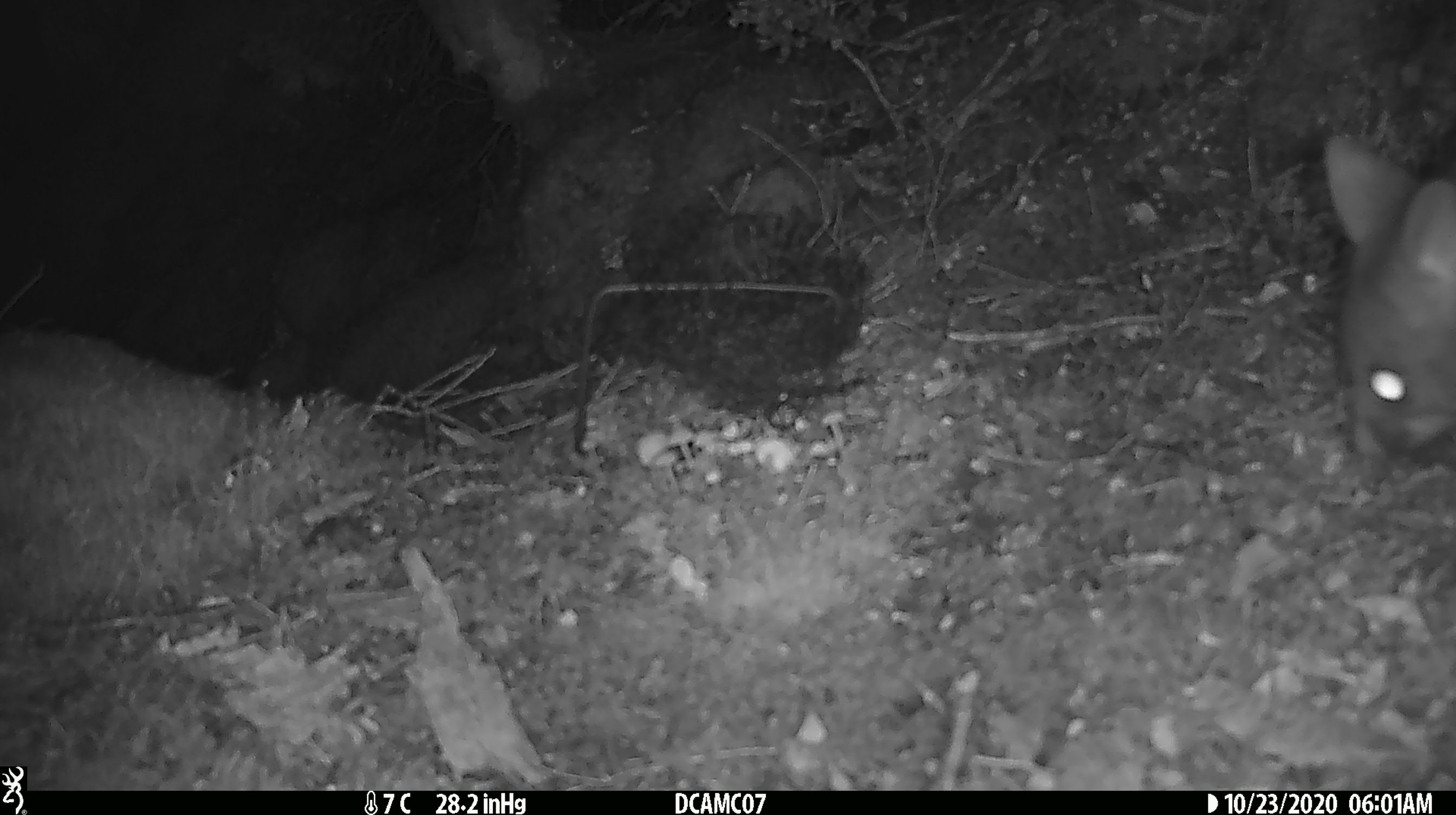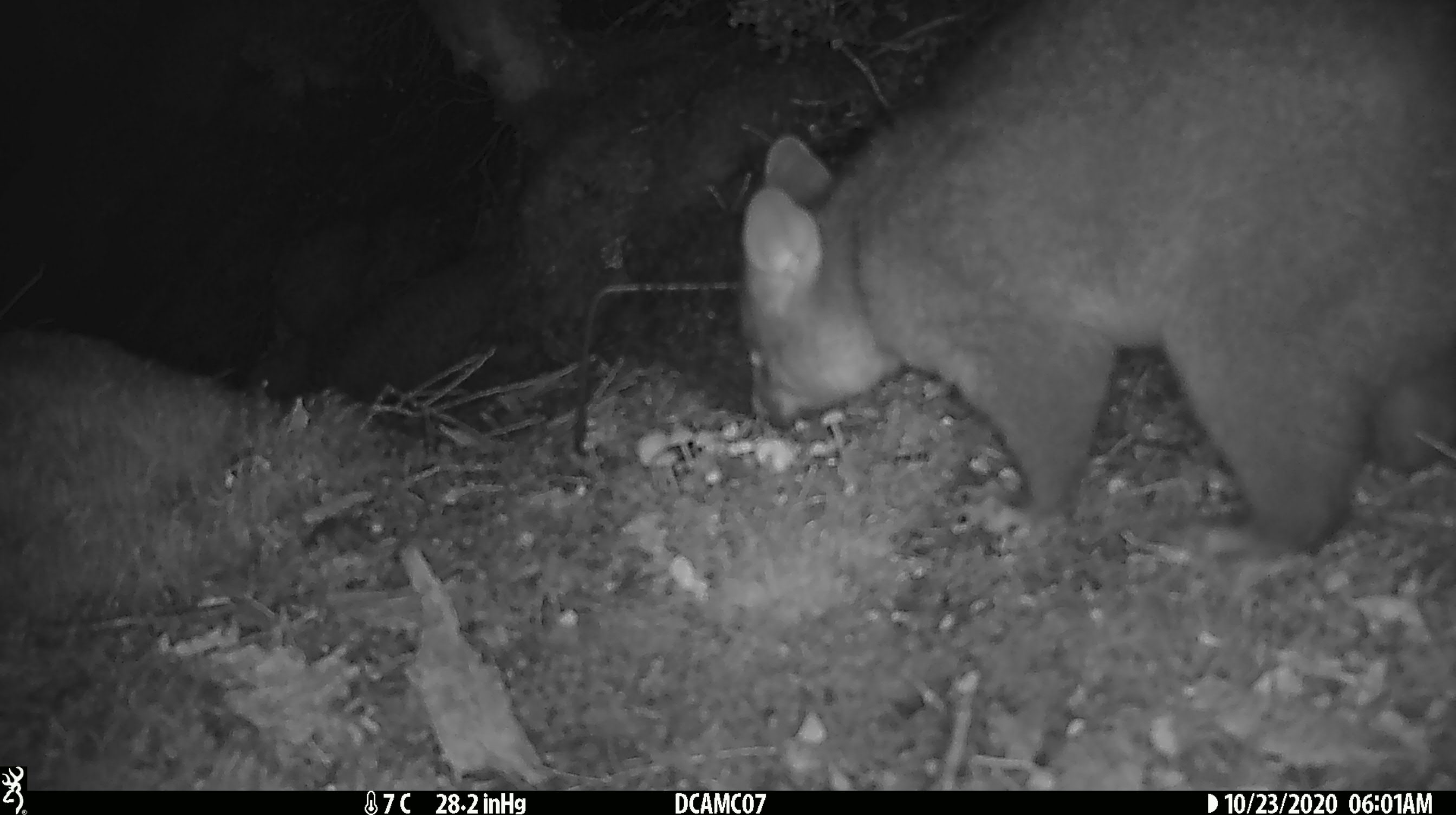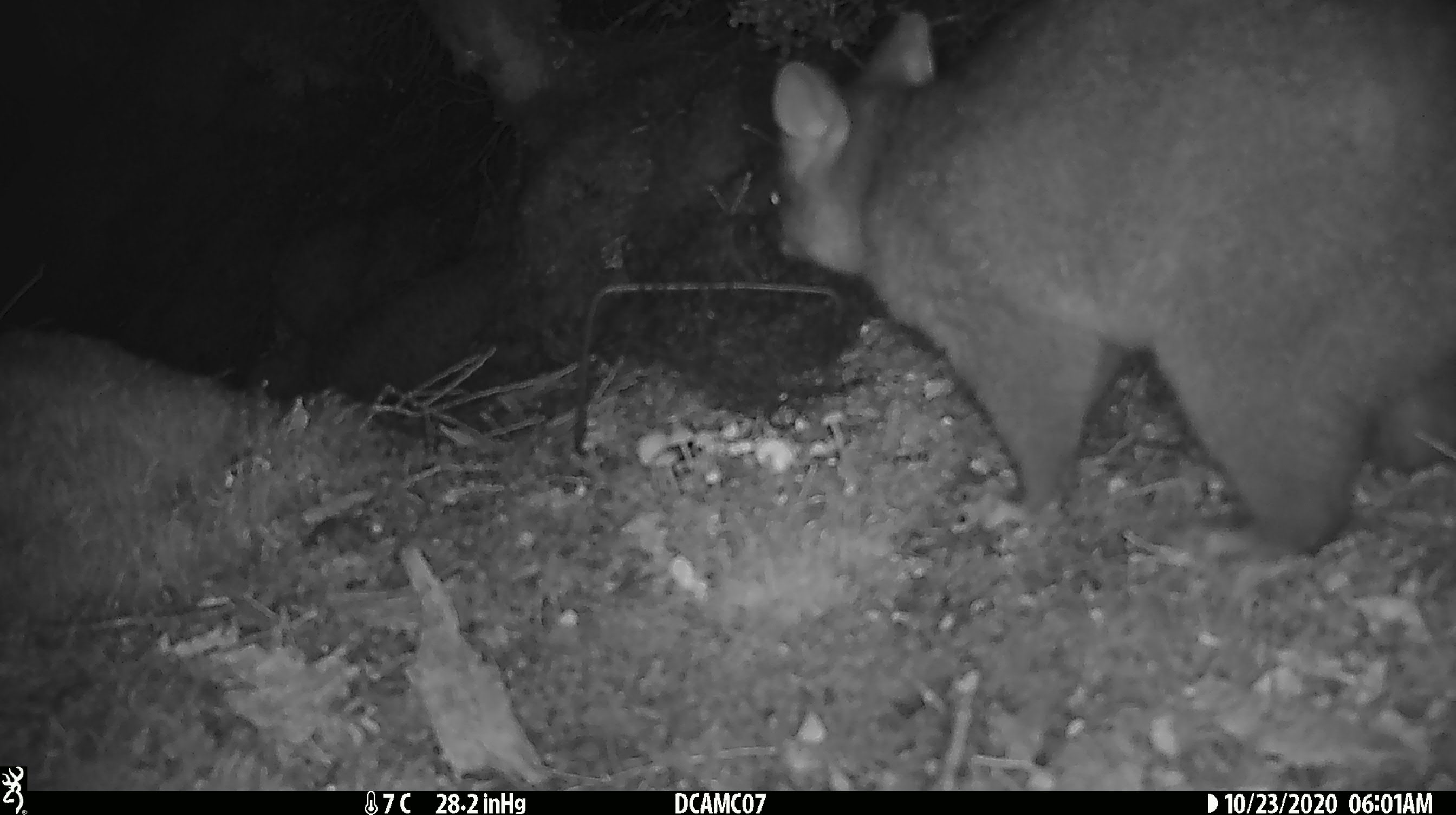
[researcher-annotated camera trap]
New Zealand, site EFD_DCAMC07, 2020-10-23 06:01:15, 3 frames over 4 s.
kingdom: Animalia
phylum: Chordata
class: Mammalia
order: Diprotodontia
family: Phalangeridae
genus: Trichosurus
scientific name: Trichosurus vulpecula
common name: common brushtail possum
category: possum